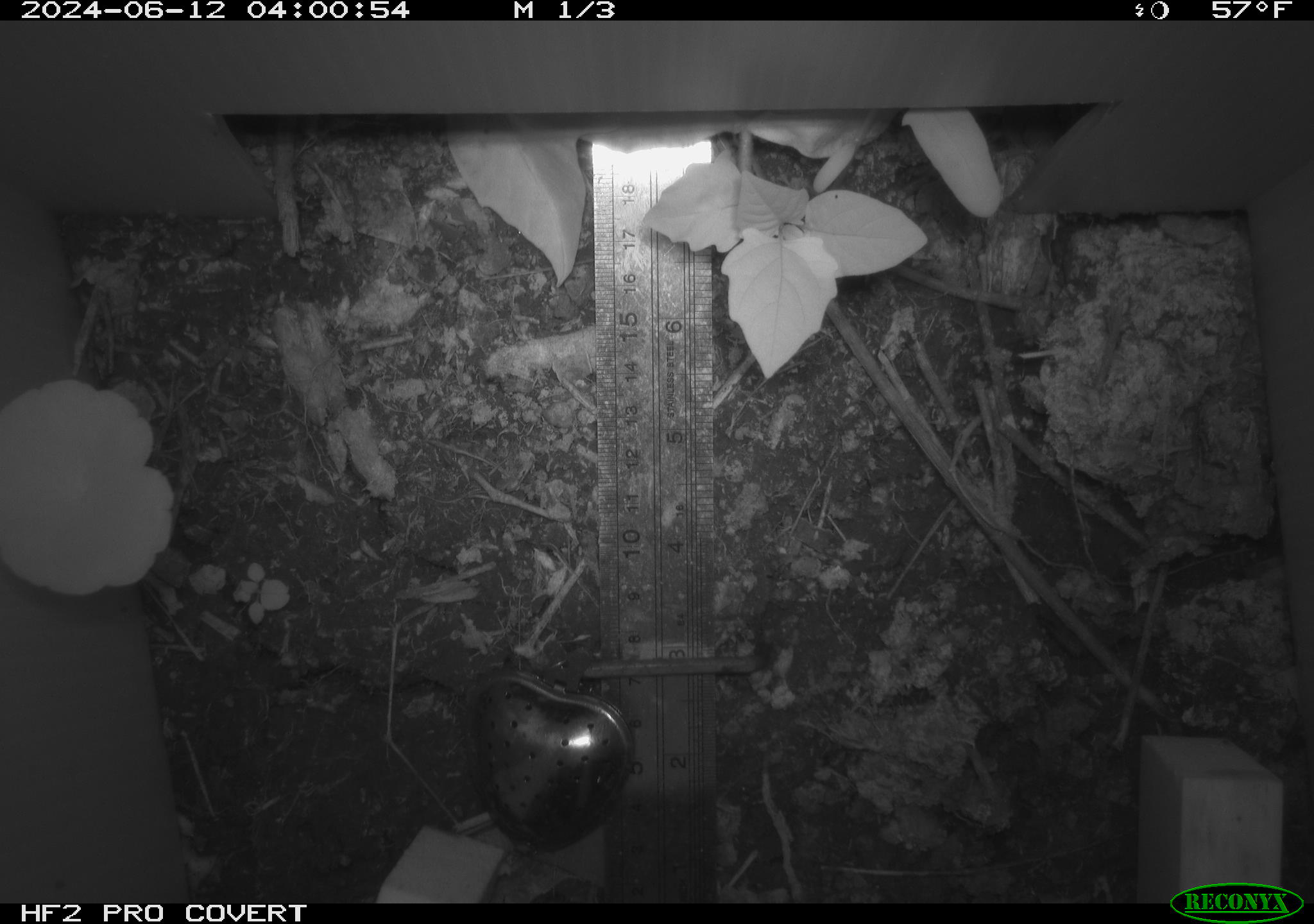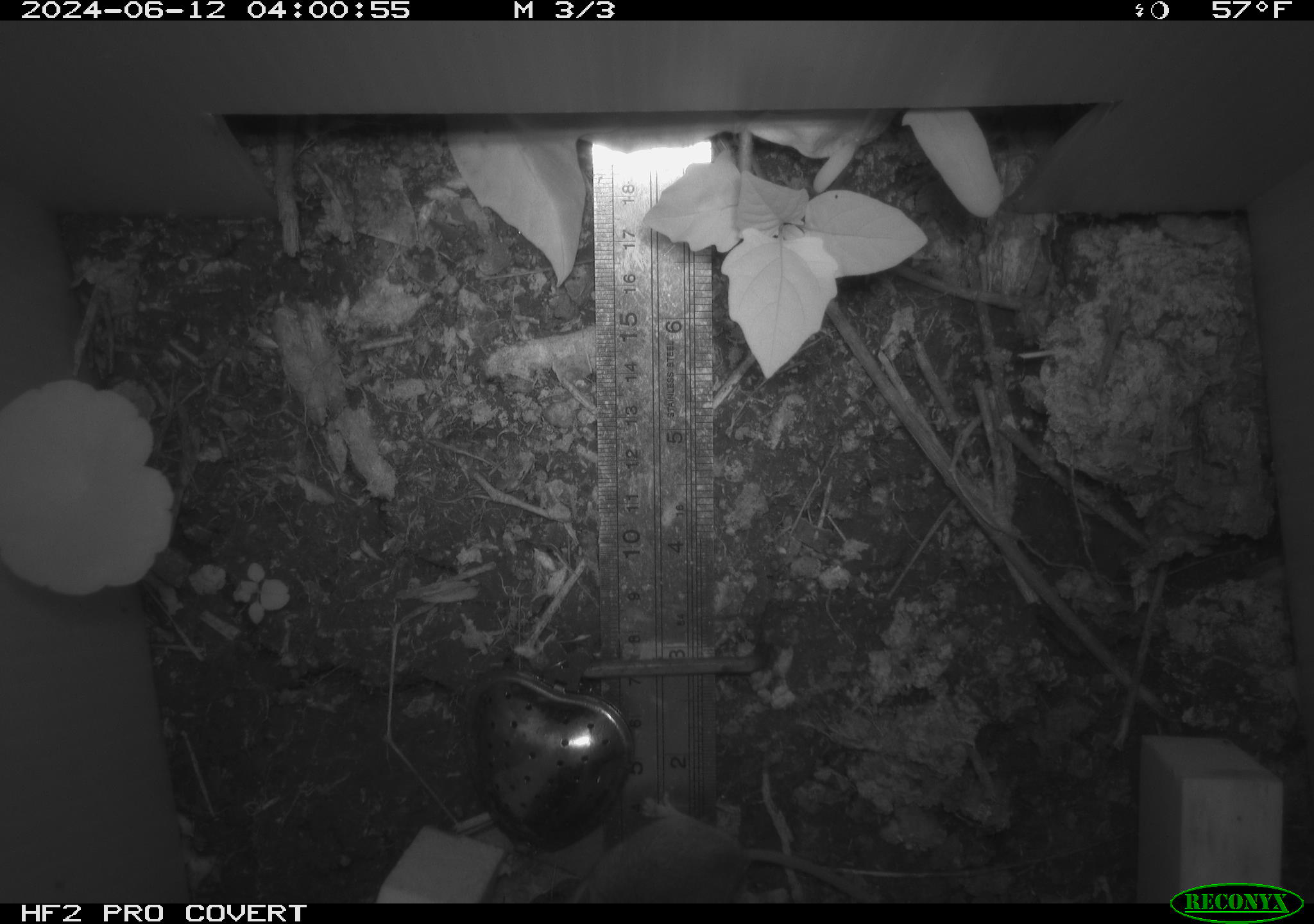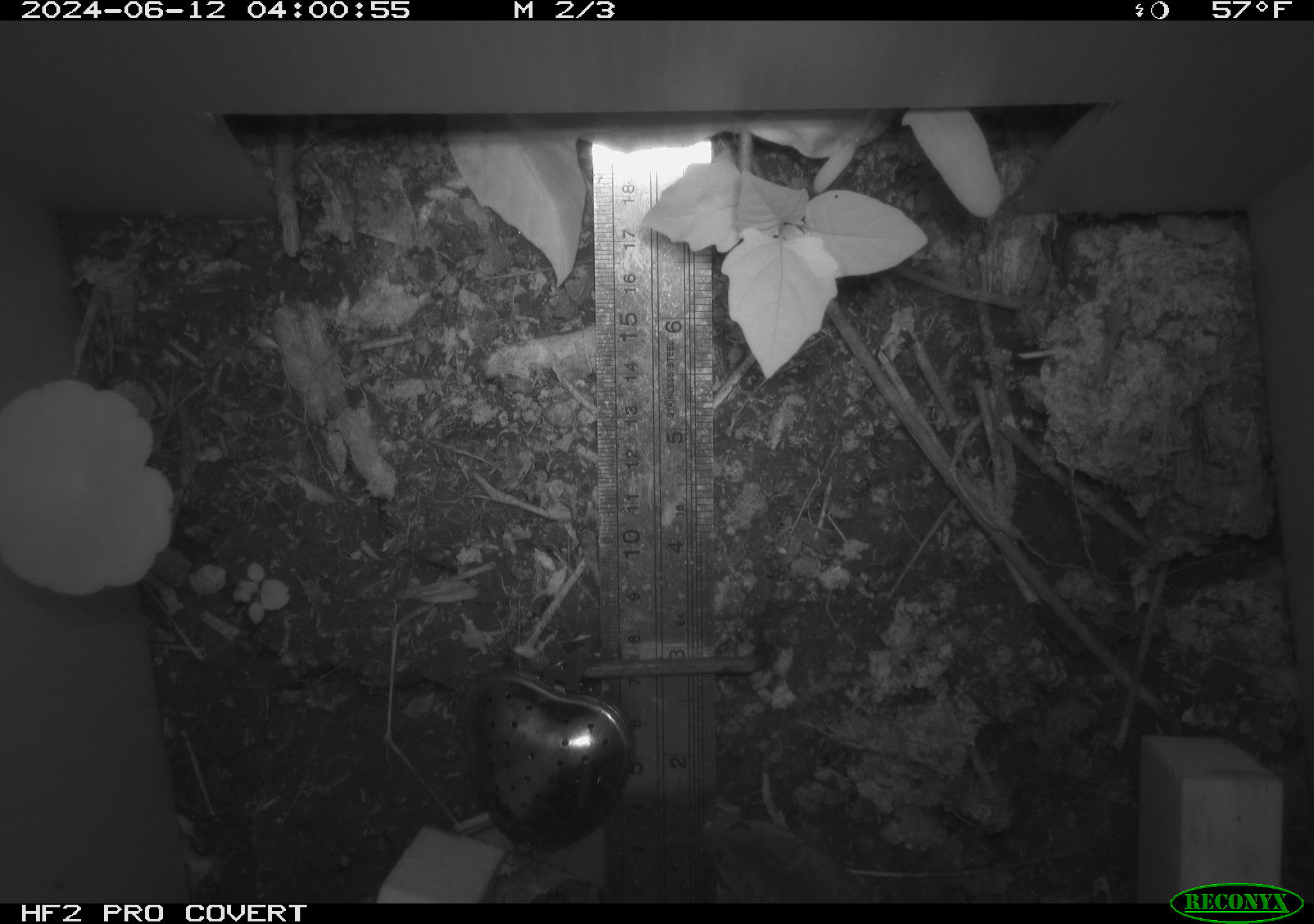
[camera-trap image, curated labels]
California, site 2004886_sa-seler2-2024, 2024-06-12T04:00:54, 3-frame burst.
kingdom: Animalia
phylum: Chordata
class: Mammalia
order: Rodentia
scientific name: Rodentia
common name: mouse species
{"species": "mouse species (Rodentia)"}